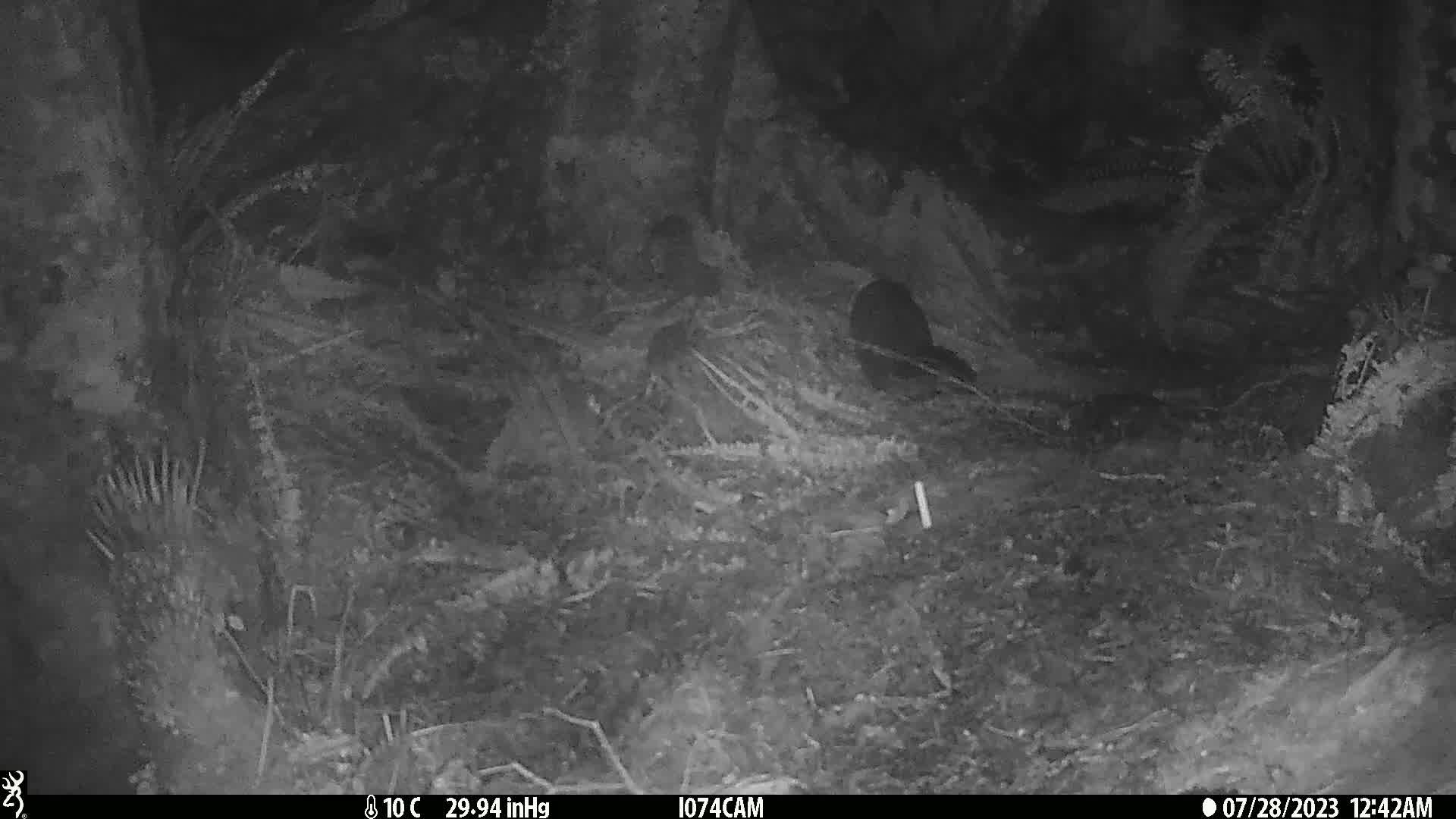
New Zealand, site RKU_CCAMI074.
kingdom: Animalia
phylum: Chordata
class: Mammalia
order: Diprotodontia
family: Phalangeridae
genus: Trichosurus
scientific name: Trichosurus vulpecula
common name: common brushtail possum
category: possum